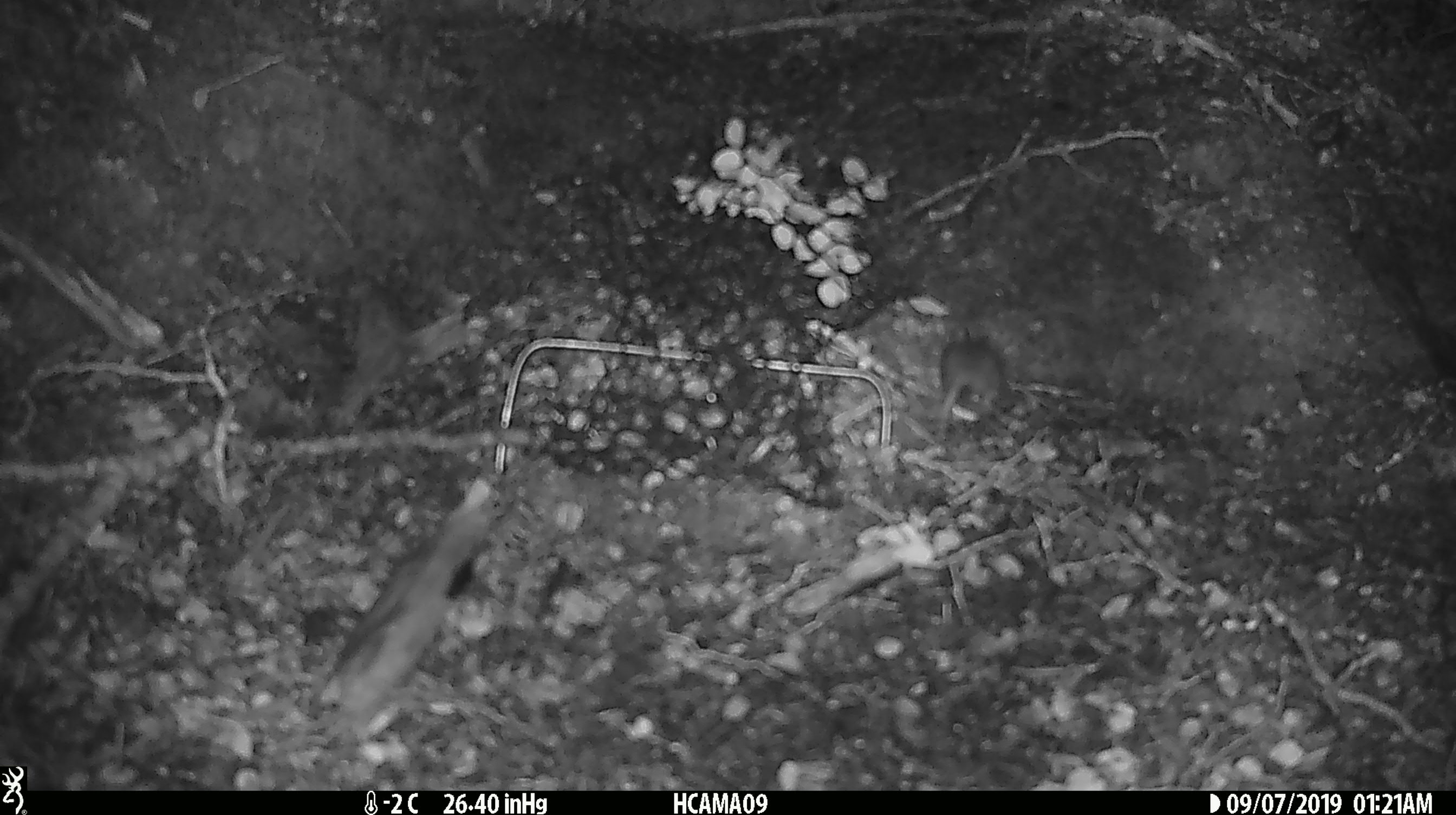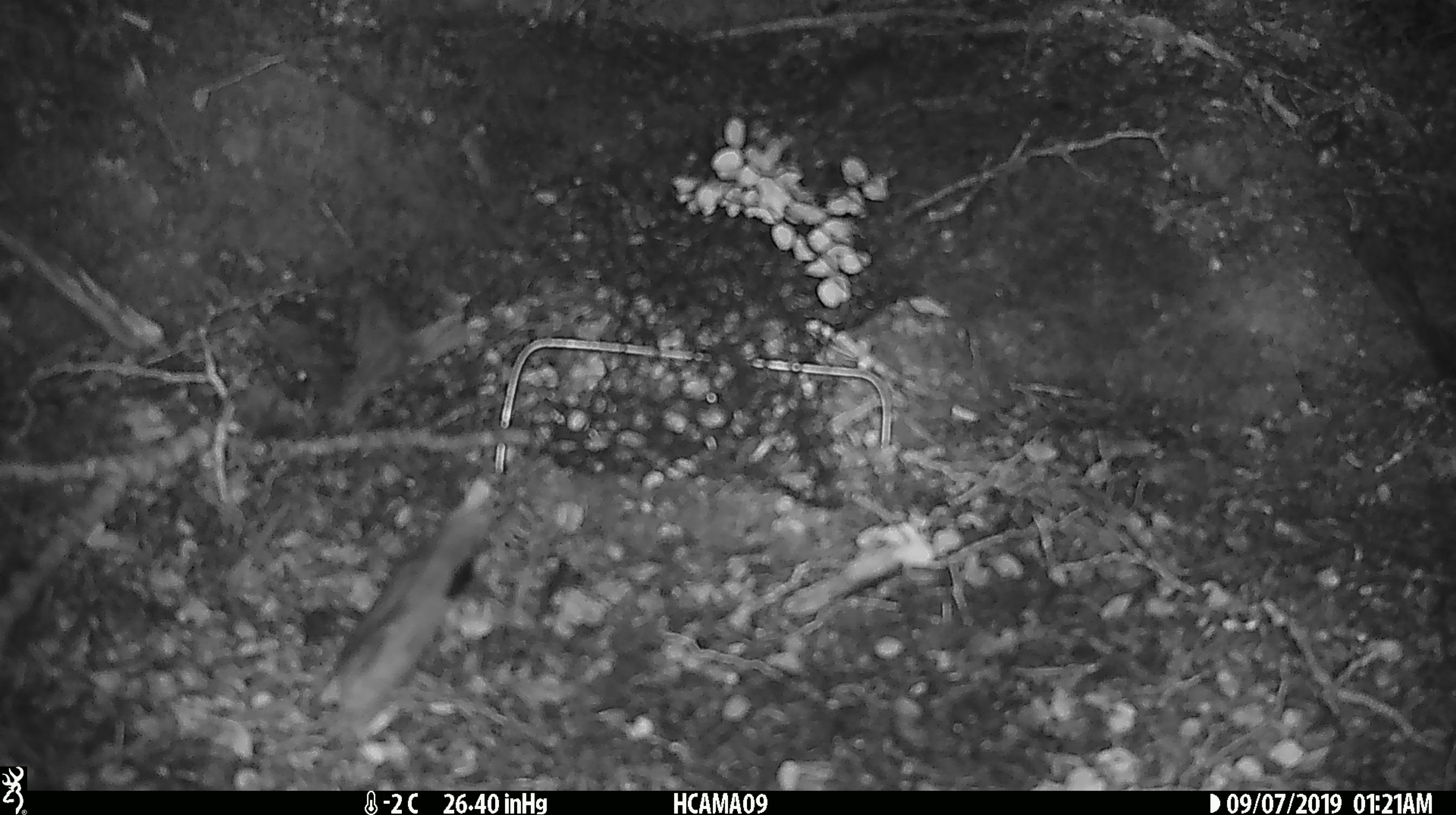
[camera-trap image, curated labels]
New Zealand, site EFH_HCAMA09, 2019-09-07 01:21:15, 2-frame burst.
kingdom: Animalia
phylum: Chordata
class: Mammalia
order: Rodentia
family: Muridae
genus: Mus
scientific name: Mus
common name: mouse